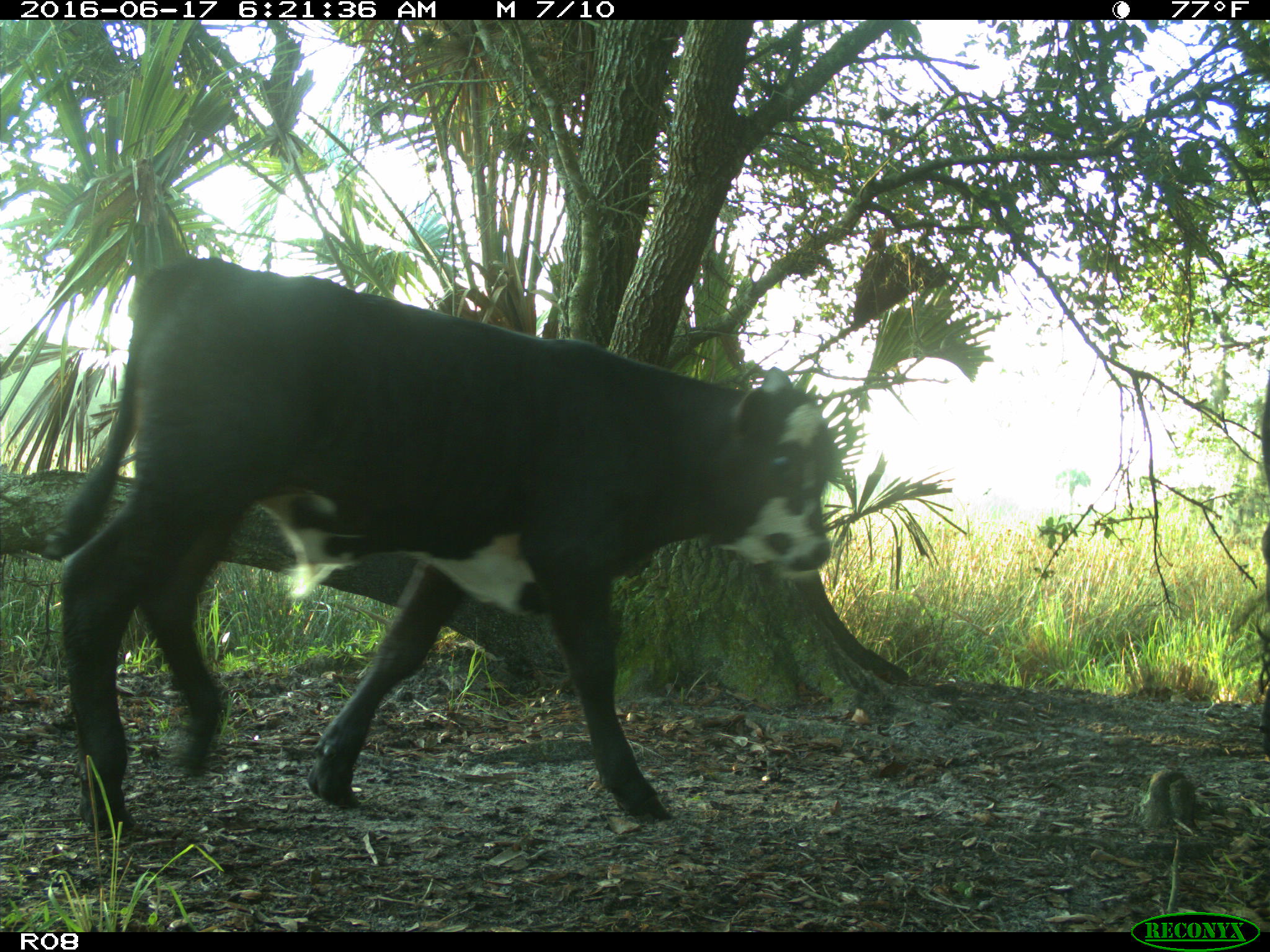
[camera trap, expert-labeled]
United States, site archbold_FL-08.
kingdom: Animalia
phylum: Chordata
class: Mammalia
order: Artiodactyla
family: Bovidae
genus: Bos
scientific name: Bos taurus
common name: domestic cow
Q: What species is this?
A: Bos taurus (domestic cow).